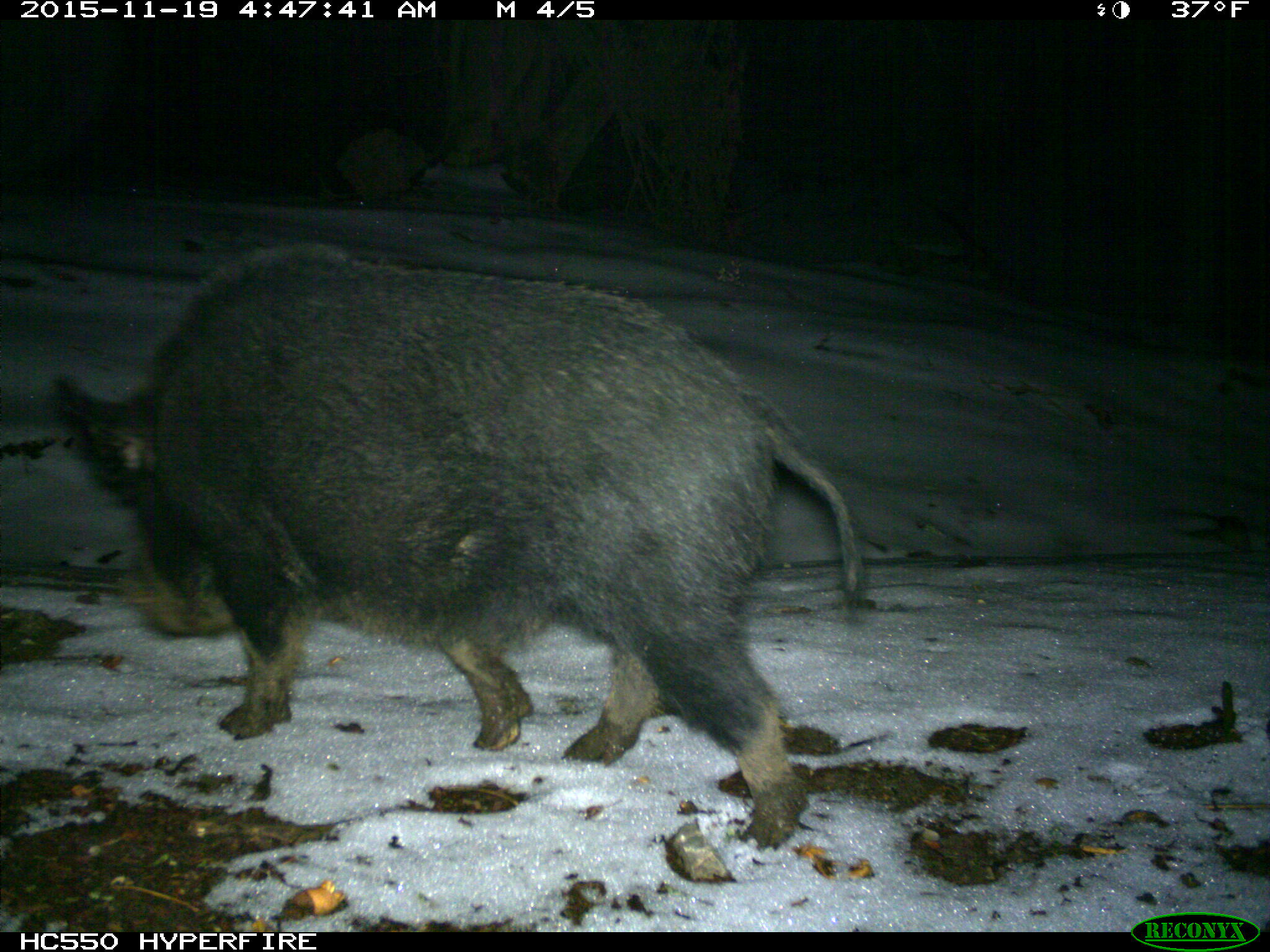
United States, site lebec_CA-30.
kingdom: Animalia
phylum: Chordata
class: Mammalia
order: Artiodactyla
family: Suidae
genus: Sus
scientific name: Sus scrofa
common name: wild boar